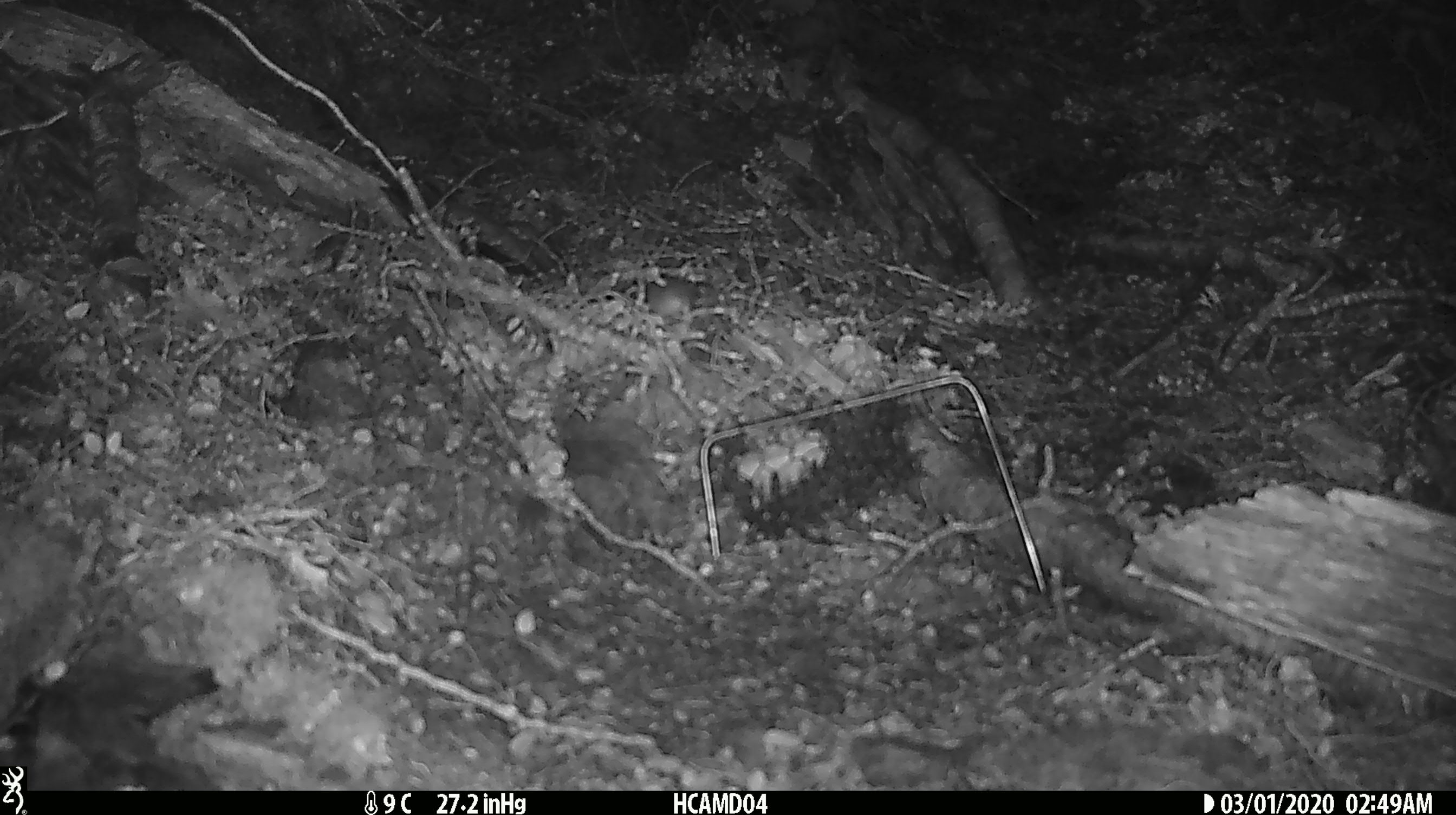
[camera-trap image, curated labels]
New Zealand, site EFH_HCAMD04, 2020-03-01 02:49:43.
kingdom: Animalia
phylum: Chordata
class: Mammalia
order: Rodentia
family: Muridae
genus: Mus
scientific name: Mus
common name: mouse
Mouse (Mus).